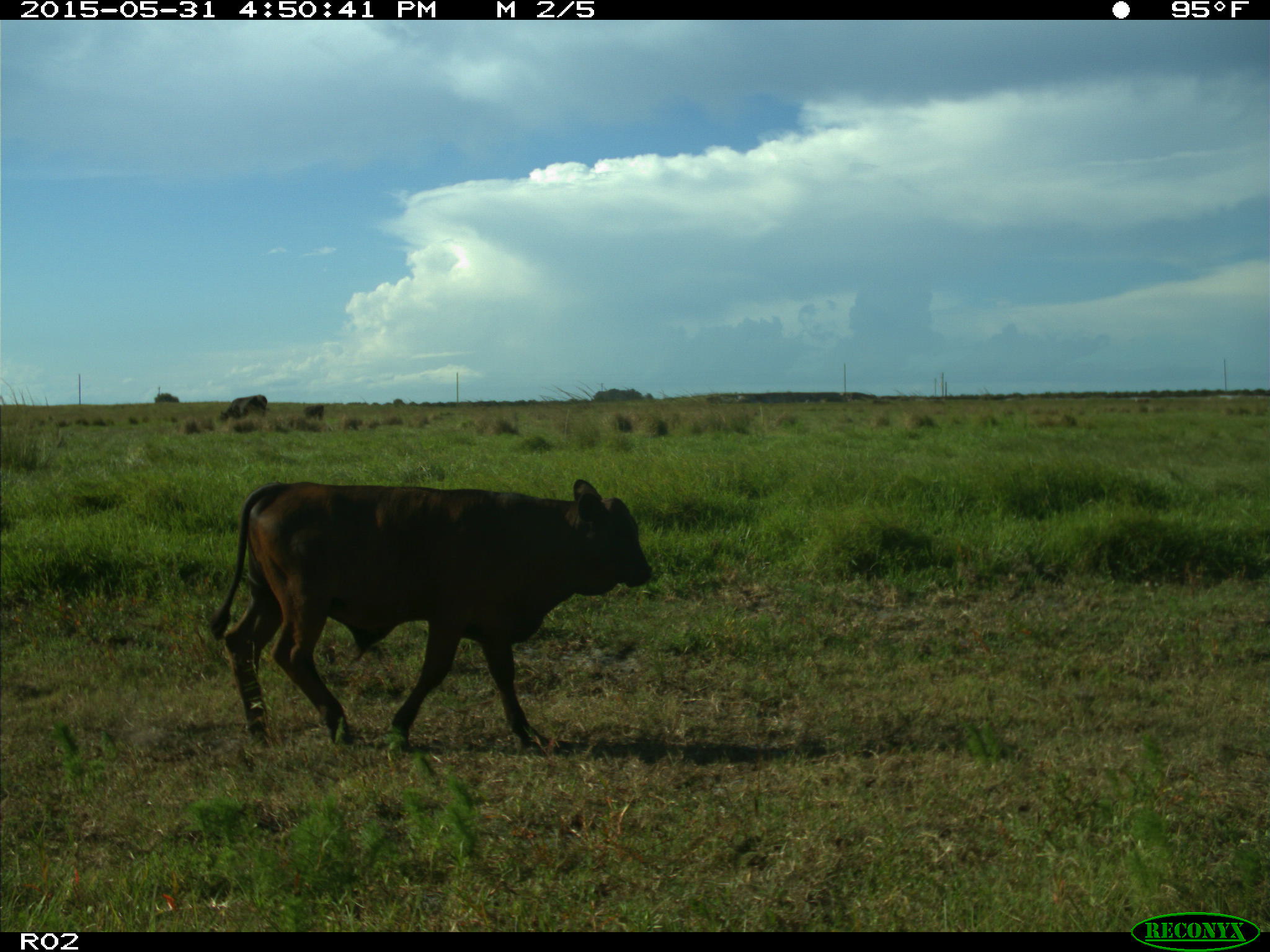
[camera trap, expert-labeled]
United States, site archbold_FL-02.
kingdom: Animalia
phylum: Chordata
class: Mammalia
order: Artiodactyla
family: Bovidae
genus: Bos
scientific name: Bos taurus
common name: domestic cow